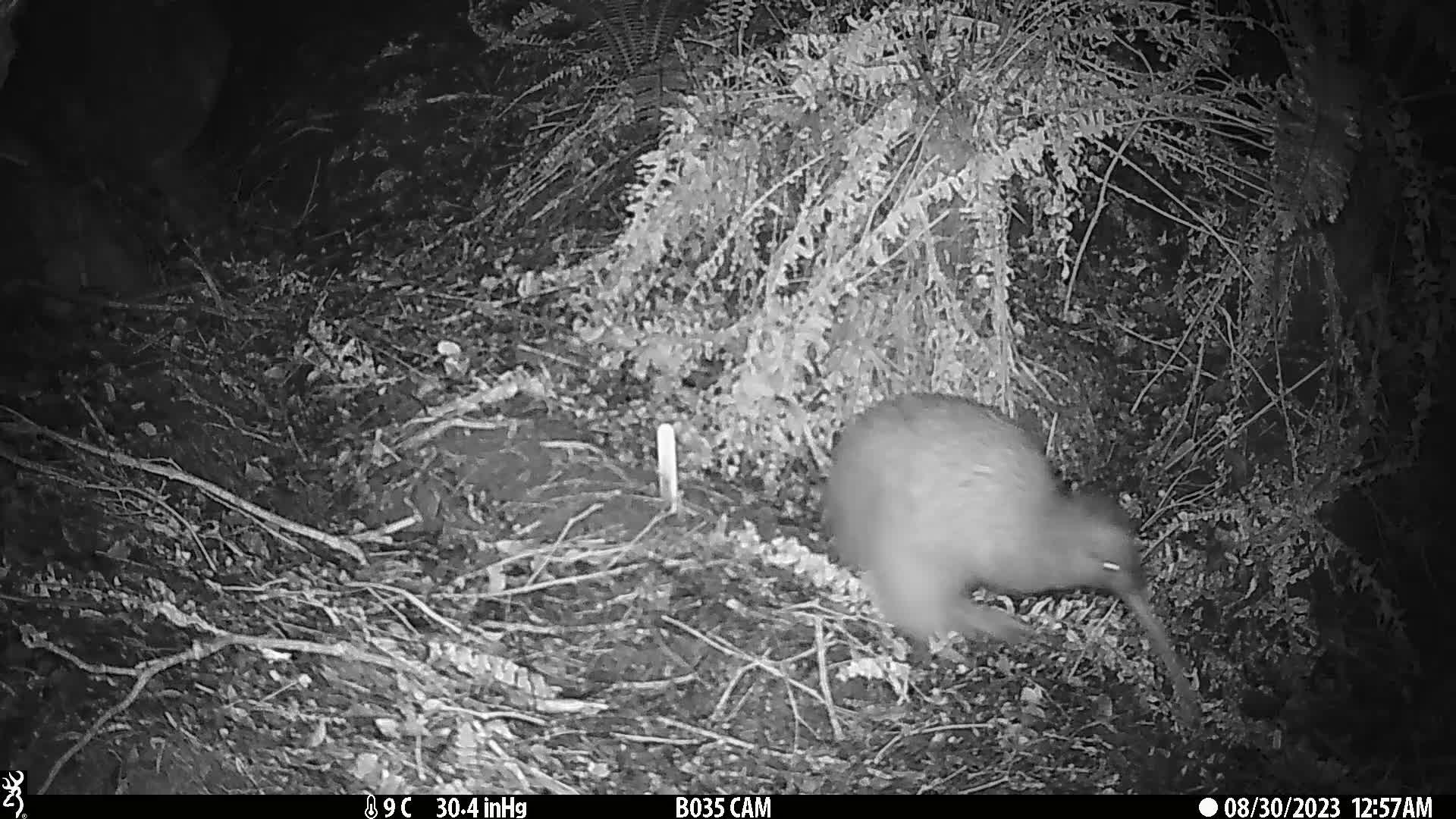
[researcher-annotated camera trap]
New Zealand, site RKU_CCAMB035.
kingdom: Animalia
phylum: Chordata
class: Aves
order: Apterygiformes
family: Apterygidae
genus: Apteryx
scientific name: Apteryx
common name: kiwi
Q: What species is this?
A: Kiwi (Apteryx).